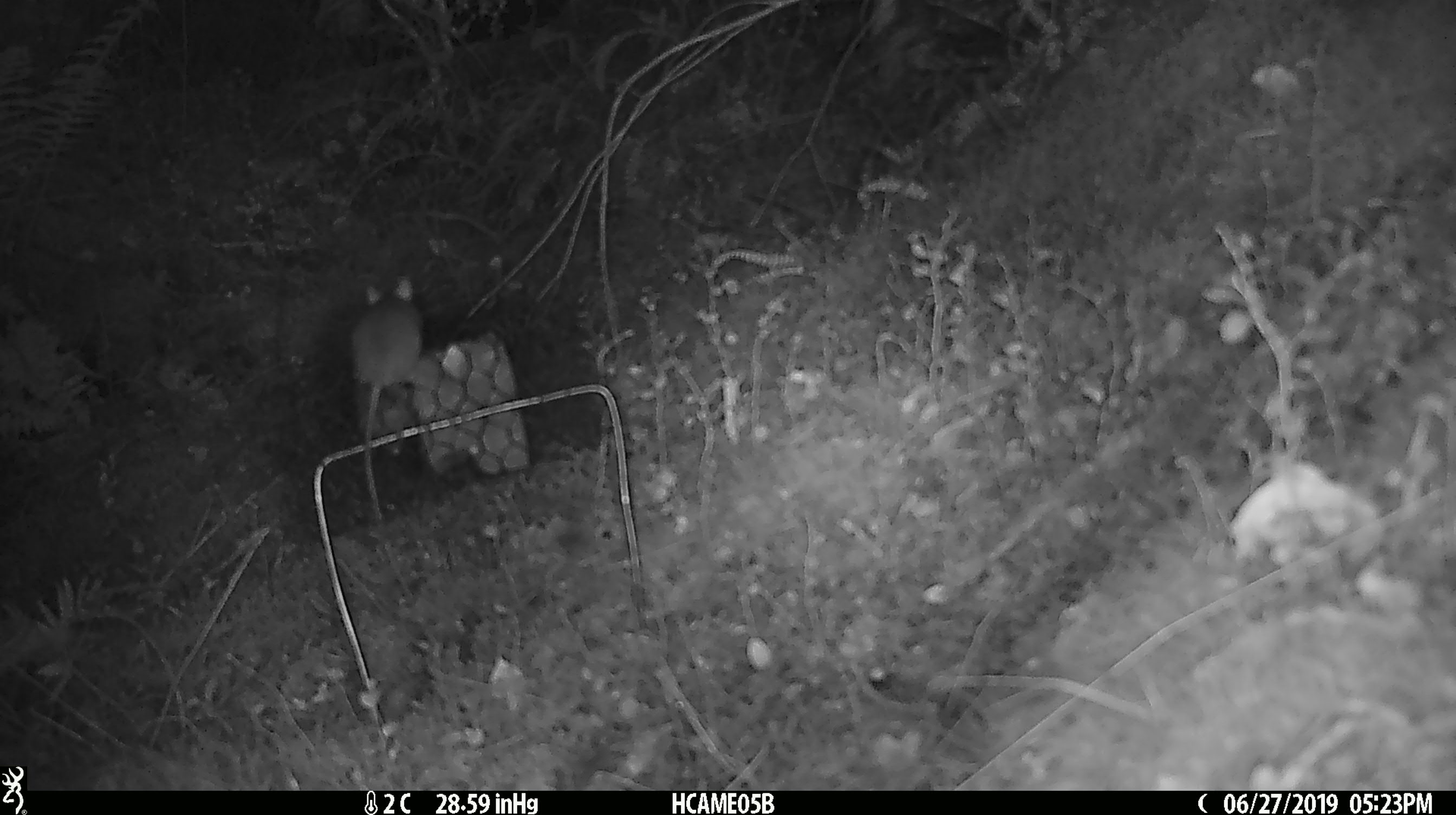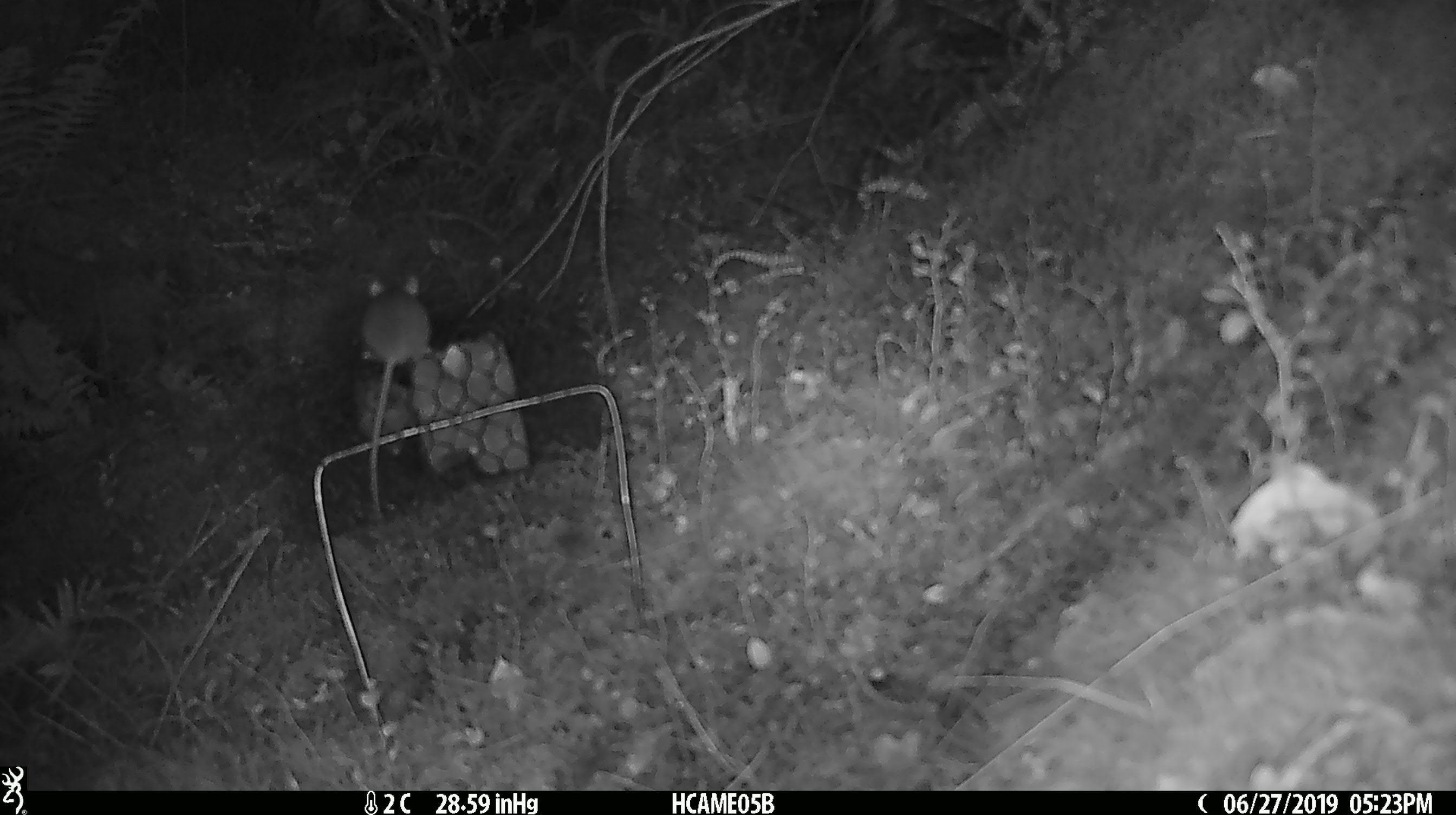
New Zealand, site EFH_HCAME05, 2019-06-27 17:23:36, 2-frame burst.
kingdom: Animalia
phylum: Chordata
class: Mammalia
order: Rodentia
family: Muridae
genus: Mus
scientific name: Mus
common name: mouse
Mouse (Mus).